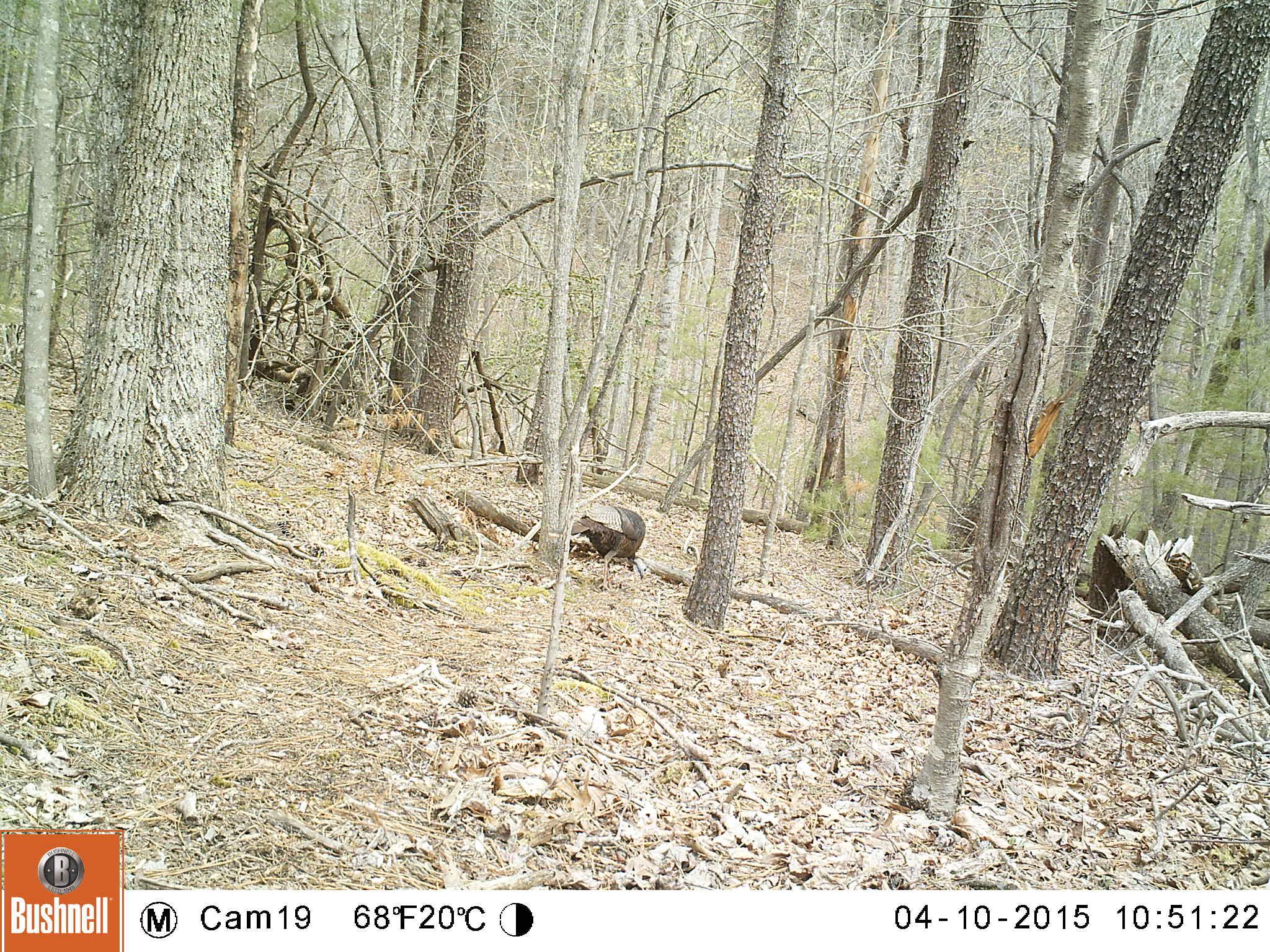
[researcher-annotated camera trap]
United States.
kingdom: Animalia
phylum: Chordata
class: Aves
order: Galliformes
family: Phasianidae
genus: Meleagris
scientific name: Meleagris gallopavo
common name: wild turkey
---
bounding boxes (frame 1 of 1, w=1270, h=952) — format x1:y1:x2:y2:
Wild Turkey: 562:501:648:576